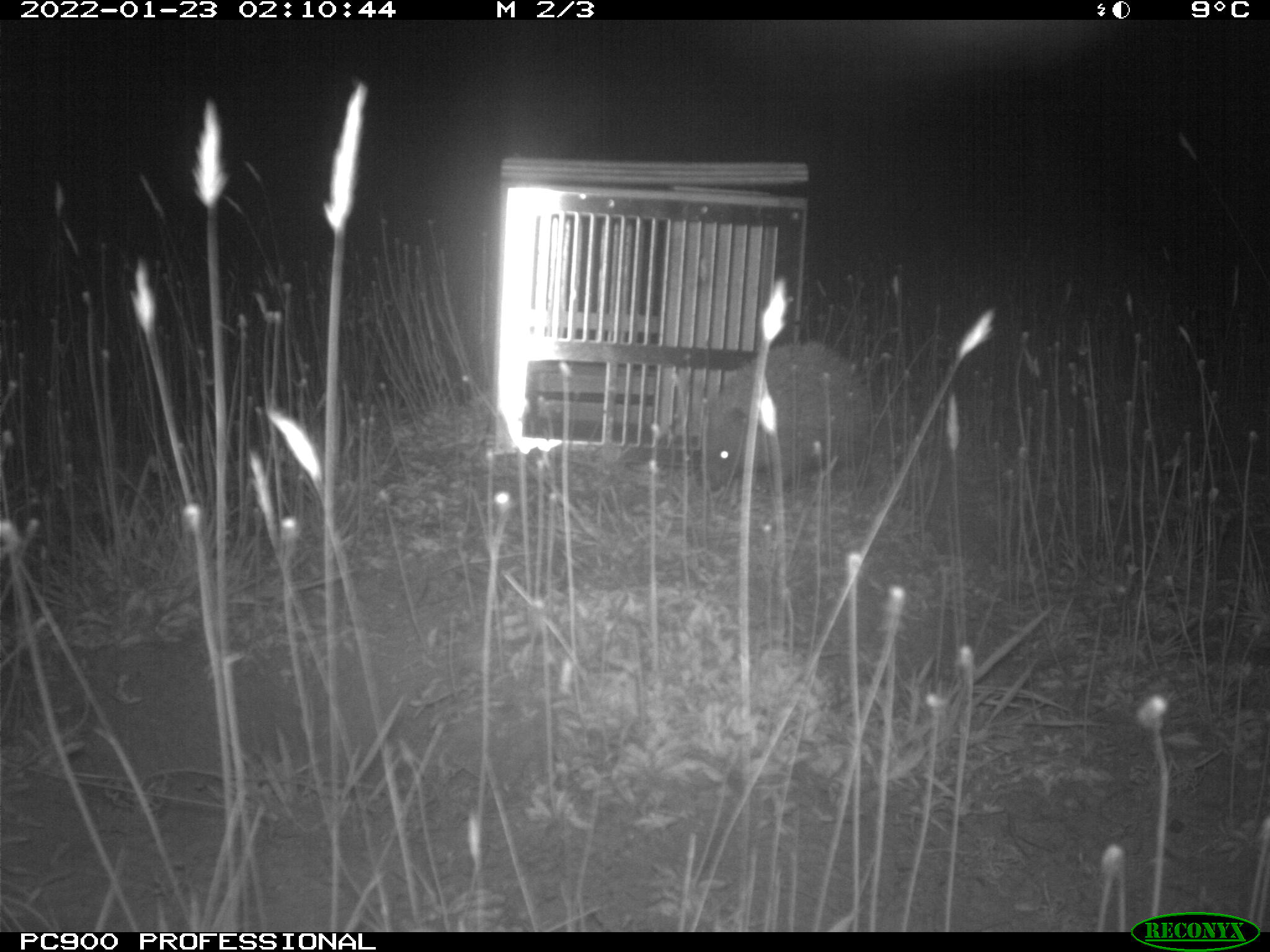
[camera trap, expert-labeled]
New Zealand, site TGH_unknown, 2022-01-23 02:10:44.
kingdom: Animalia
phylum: Chordata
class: Mammalia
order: Eulipotyphla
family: Erinaceidae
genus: Erinaceus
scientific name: Erinaceus europaeus europaeus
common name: european hedgehog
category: hedgehog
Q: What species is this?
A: Hedgehog (european hedgehog) (Erinaceus europaeus europaeus).